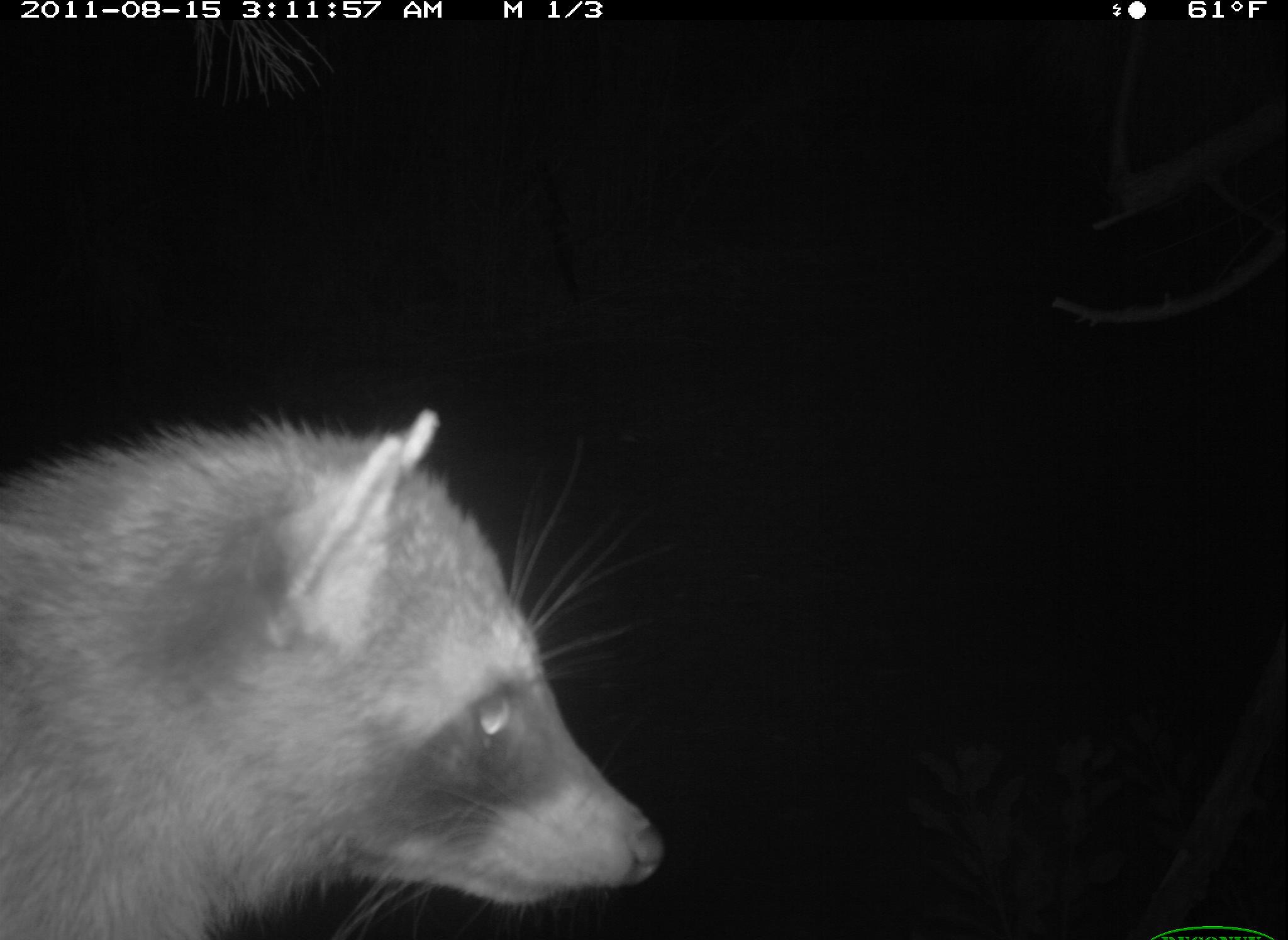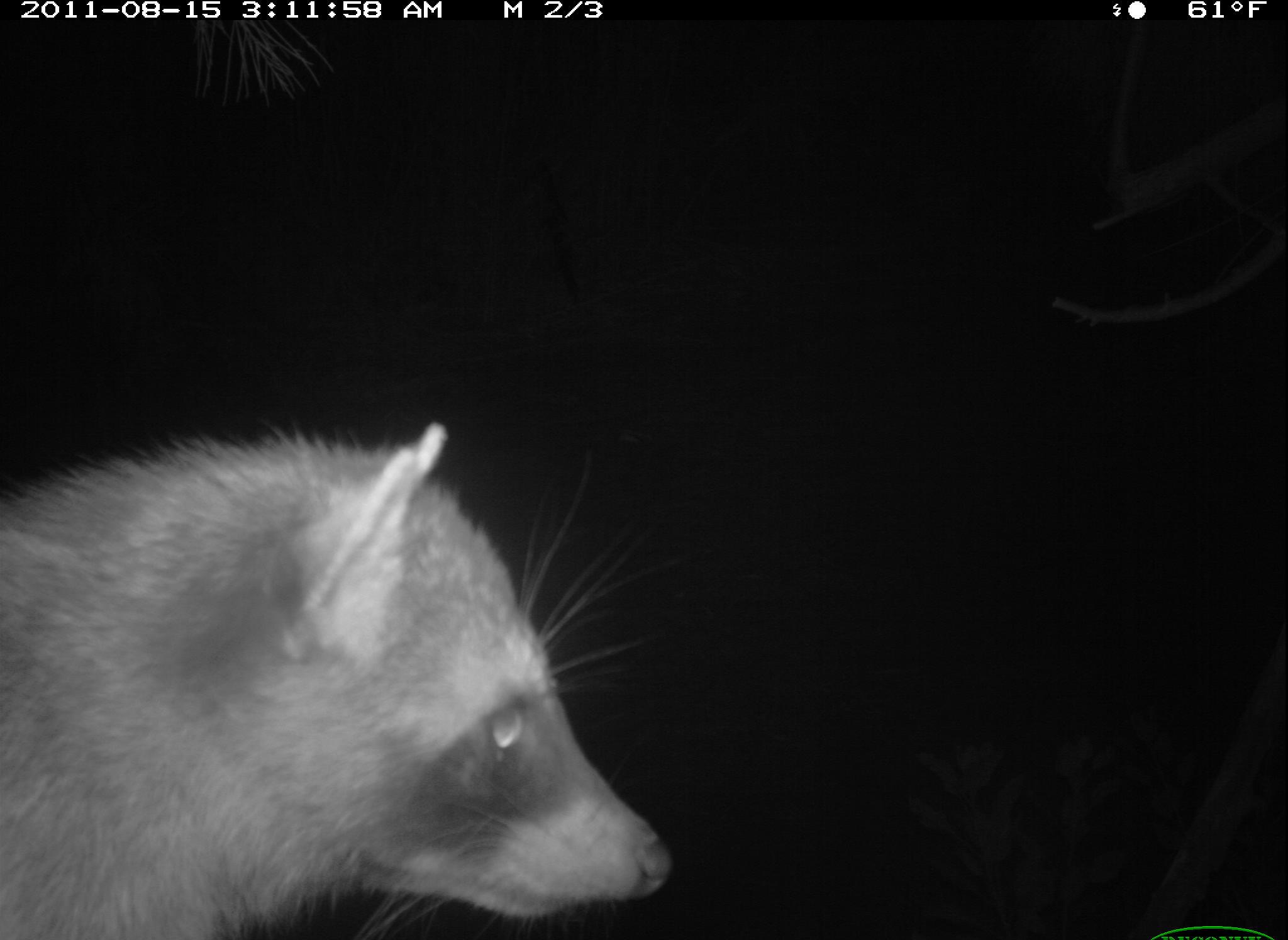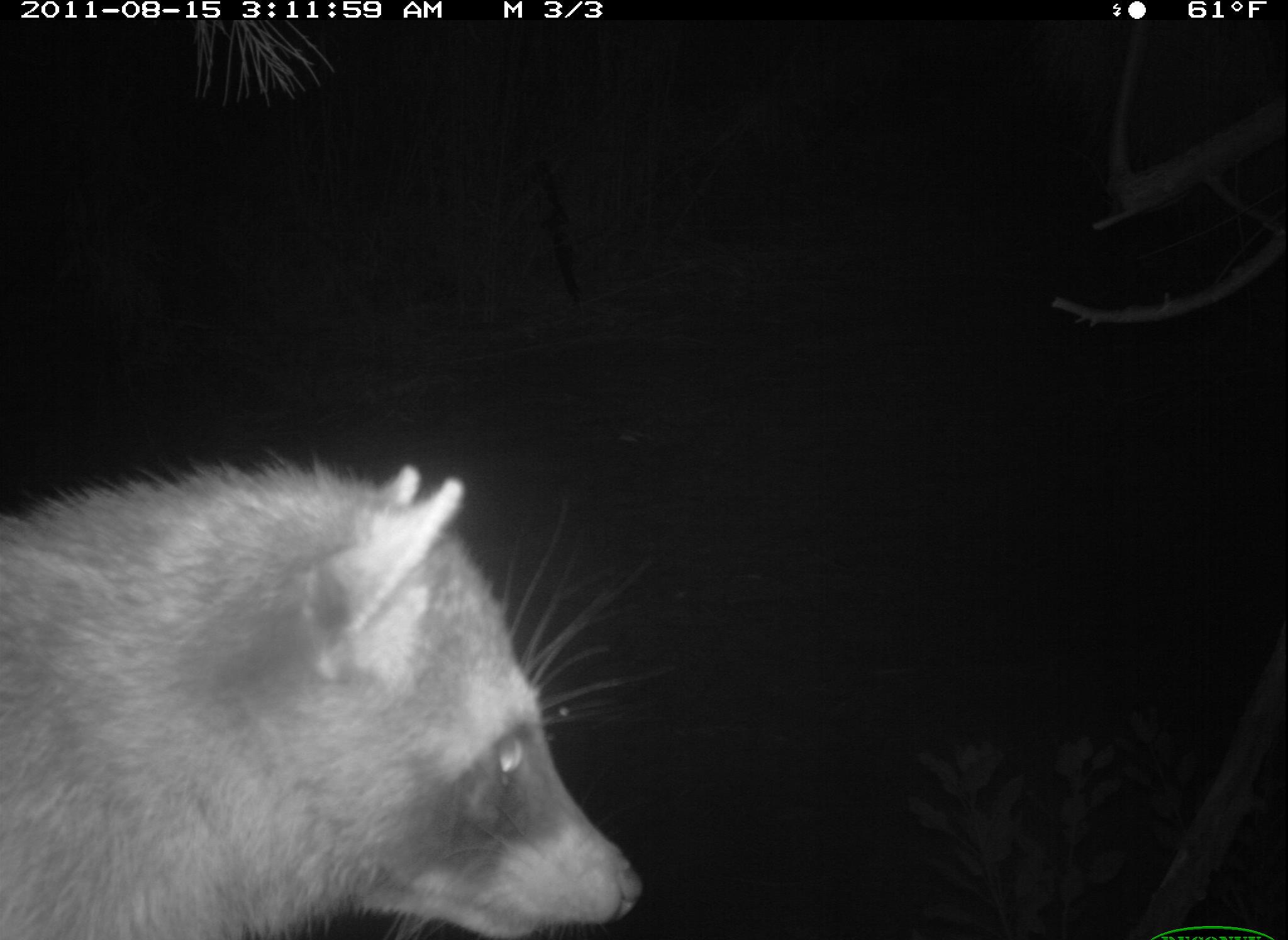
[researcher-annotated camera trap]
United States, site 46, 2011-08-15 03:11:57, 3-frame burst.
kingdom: Animalia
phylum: Chordata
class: Mammalia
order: Carnivora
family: Procyonidae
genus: Procyon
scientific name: Procyon lotor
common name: raccoon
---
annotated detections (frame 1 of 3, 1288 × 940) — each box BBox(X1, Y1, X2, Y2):
raccoon: BBox(8, 391, 696, 933)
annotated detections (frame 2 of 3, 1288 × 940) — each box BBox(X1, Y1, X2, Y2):
raccoon: BBox(3, 403, 707, 940)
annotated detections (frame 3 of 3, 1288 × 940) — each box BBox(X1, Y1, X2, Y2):
raccoon: BBox(0, 422, 668, 940)